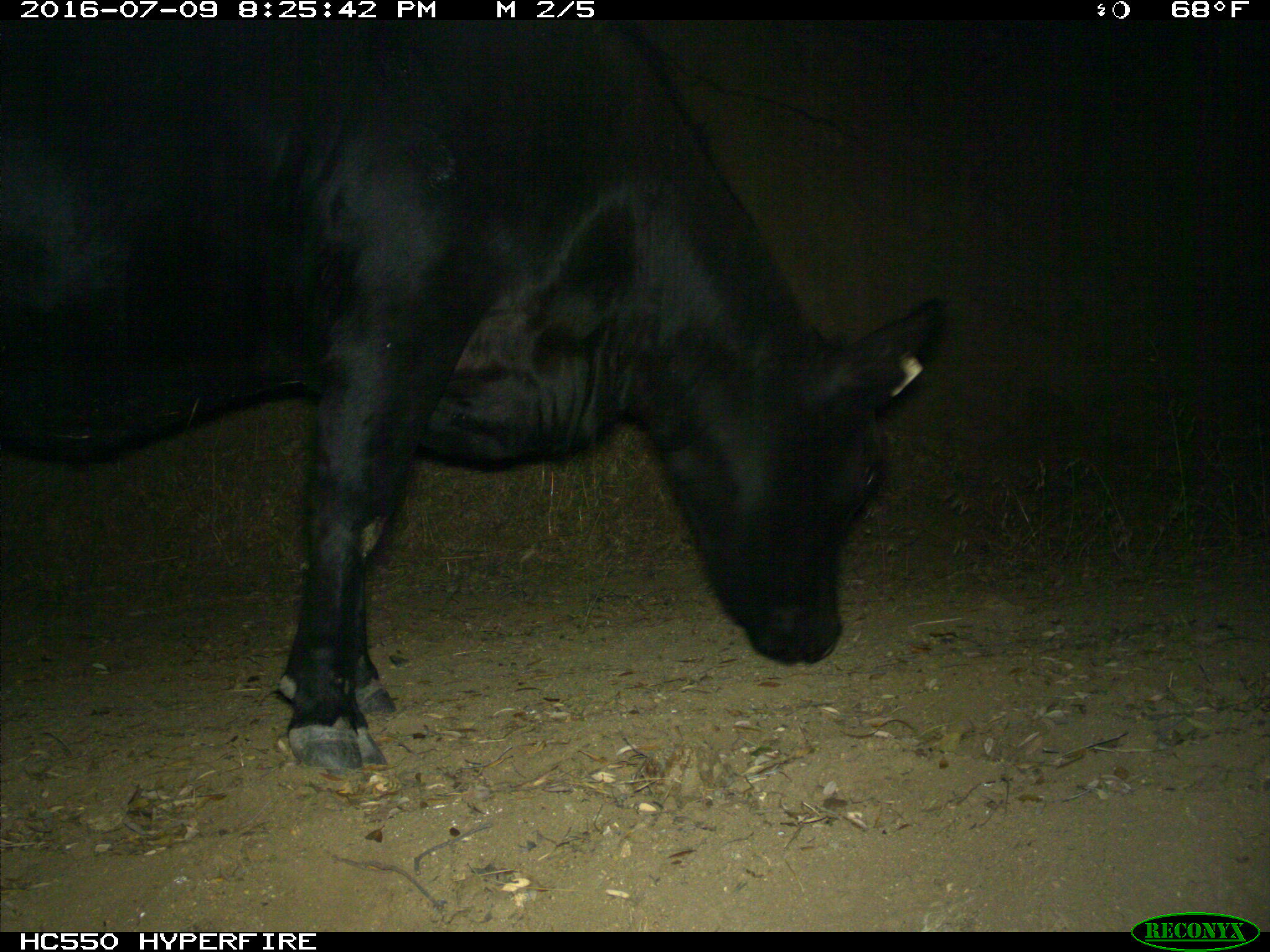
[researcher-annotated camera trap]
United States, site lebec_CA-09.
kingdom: Animalia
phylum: Chordata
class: Mammalia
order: Artiodactyla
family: Bovidae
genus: Bos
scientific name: Bos taurus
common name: domestic cow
Bos taurus (domestic cow).